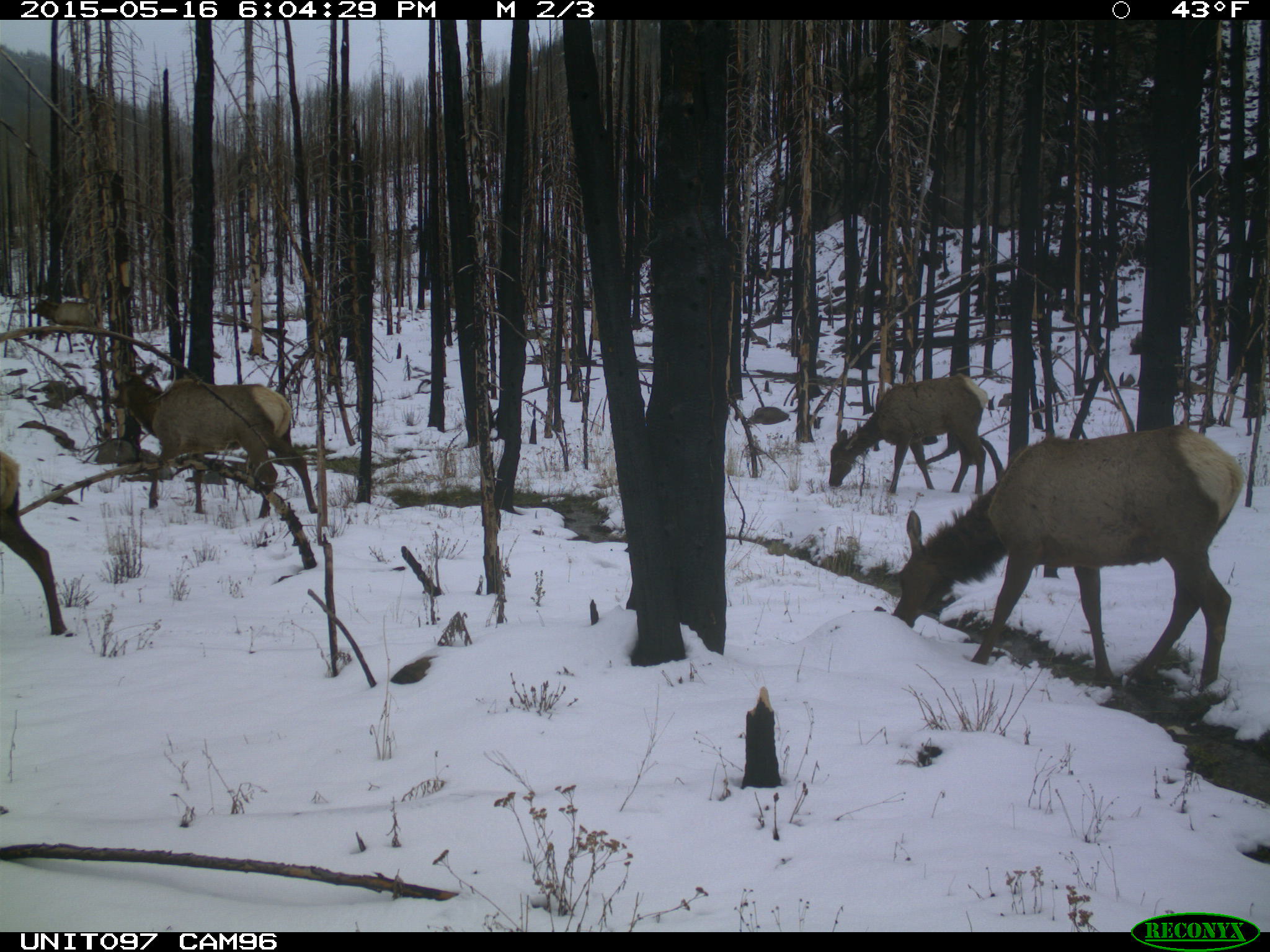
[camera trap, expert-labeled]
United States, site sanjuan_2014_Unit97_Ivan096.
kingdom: Animalia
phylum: Chordata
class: Mammalia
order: Artiodactyla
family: Cervidae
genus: Cervus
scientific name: Cervus elaphus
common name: red deer